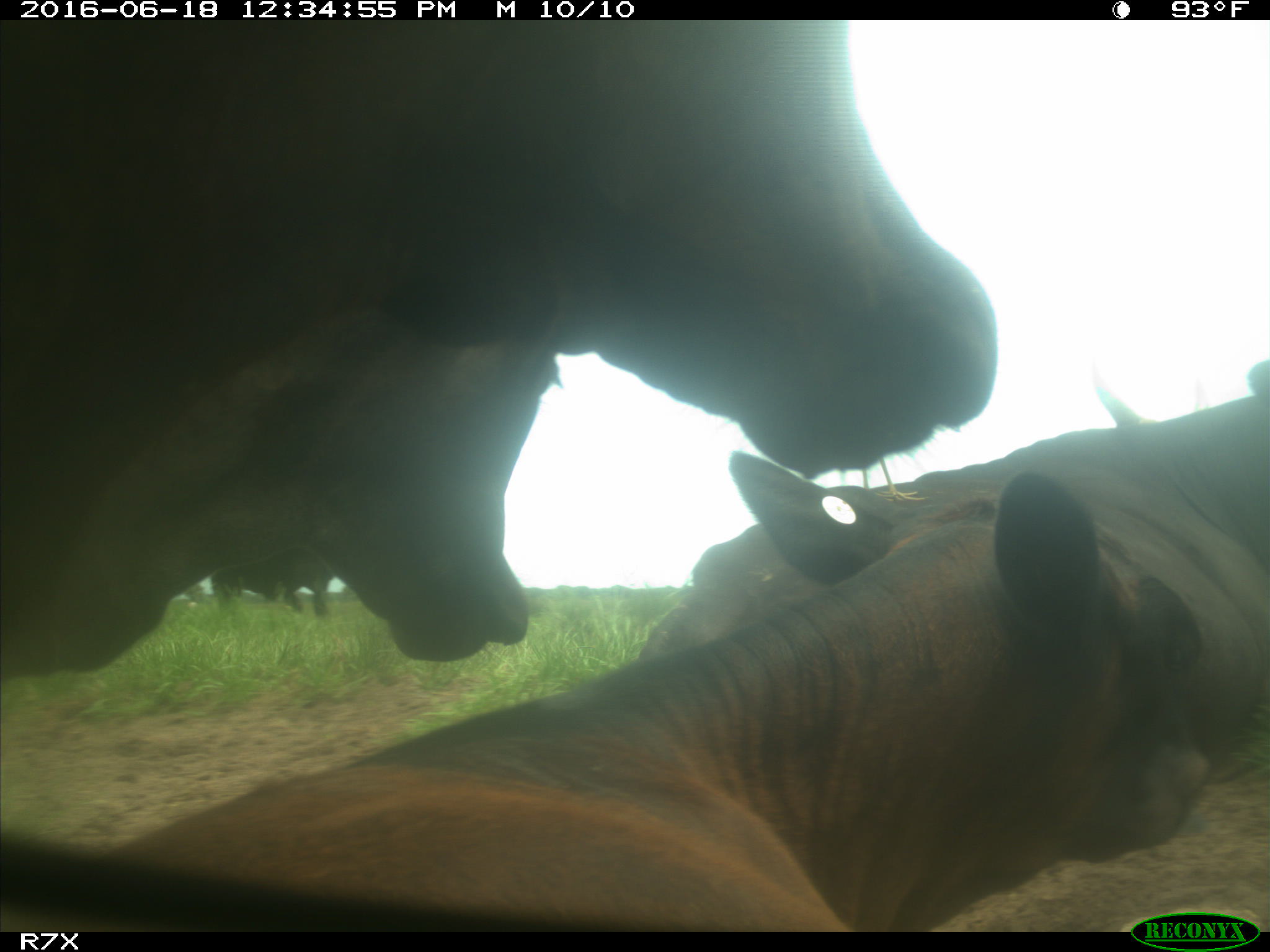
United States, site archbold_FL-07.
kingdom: Animalia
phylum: Chordata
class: Mammalia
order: Artiodactyla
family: Bovidae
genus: Bos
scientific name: Bos taurus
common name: domestic cow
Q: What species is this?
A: Bos taurus (domestic cow).